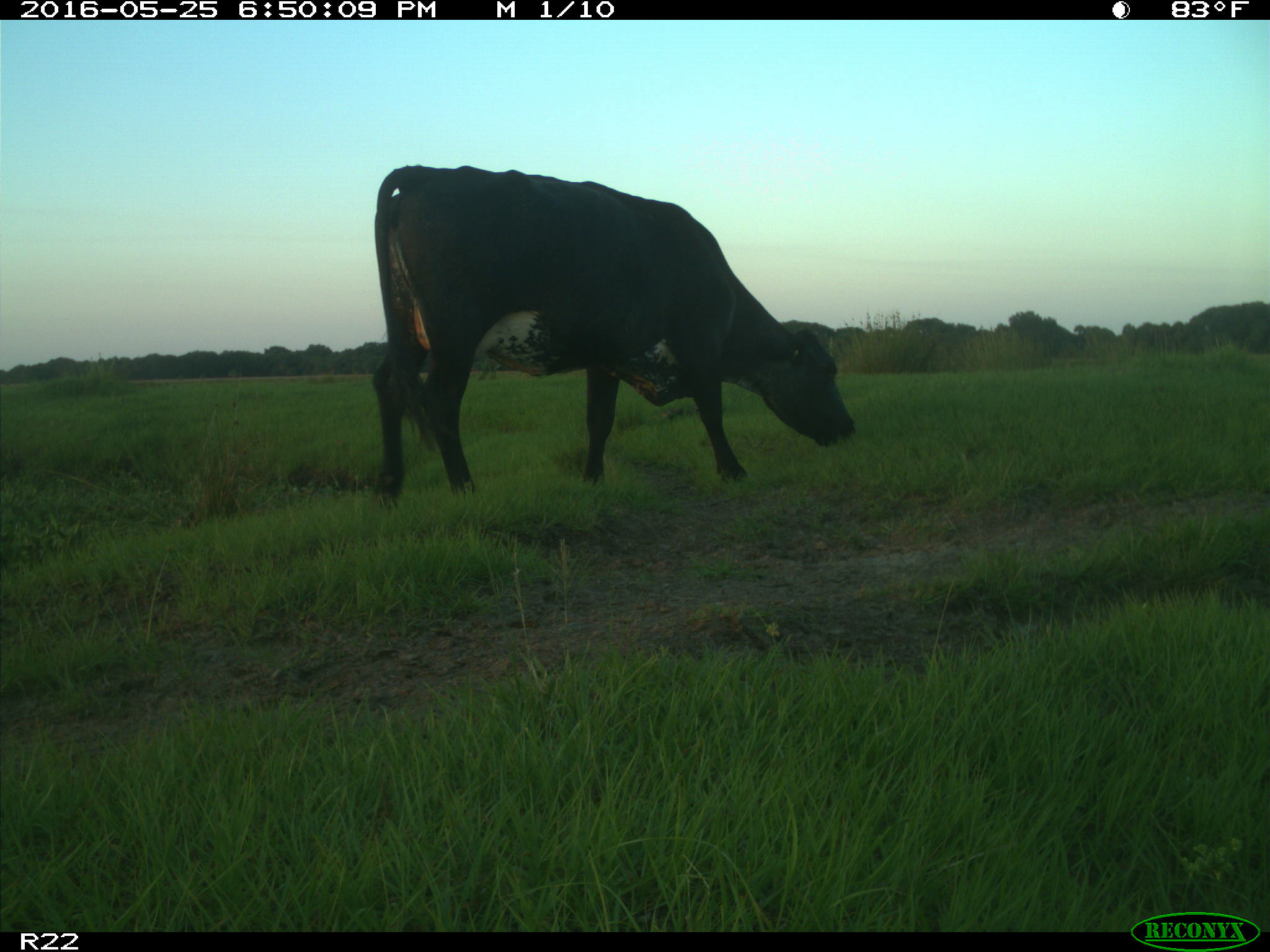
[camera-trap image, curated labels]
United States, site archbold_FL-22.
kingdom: Animalia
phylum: Chordata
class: Mammalia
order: Artiodactyla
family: Bovidae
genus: Bos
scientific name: Bos taurus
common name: domestic cow